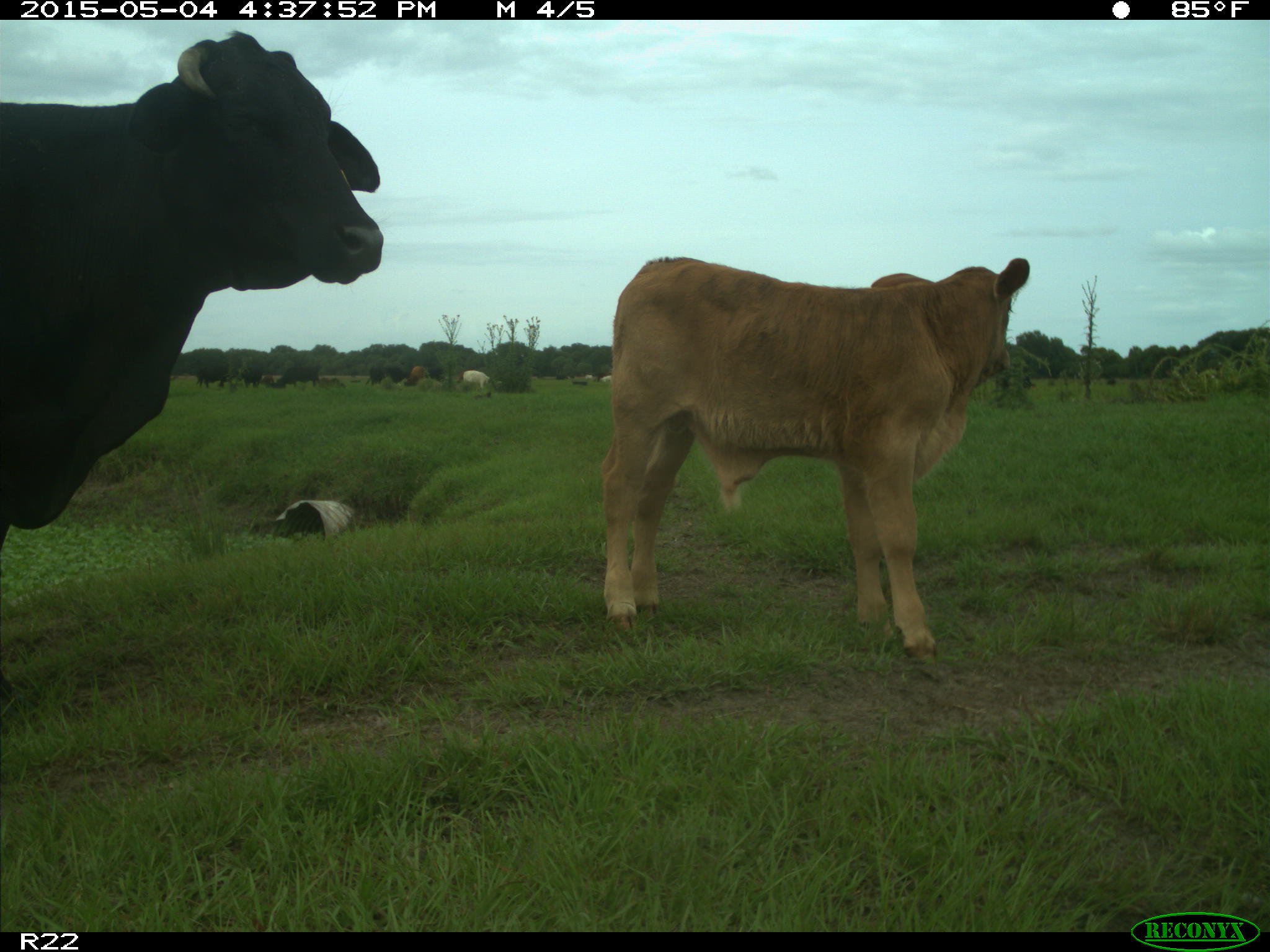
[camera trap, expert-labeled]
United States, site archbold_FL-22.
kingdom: Animalia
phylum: Chordata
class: Mammalia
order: Artiodactyla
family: Bovidae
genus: Bos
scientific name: Bos taurus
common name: domestic cow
Bos taurus (domestic cow).